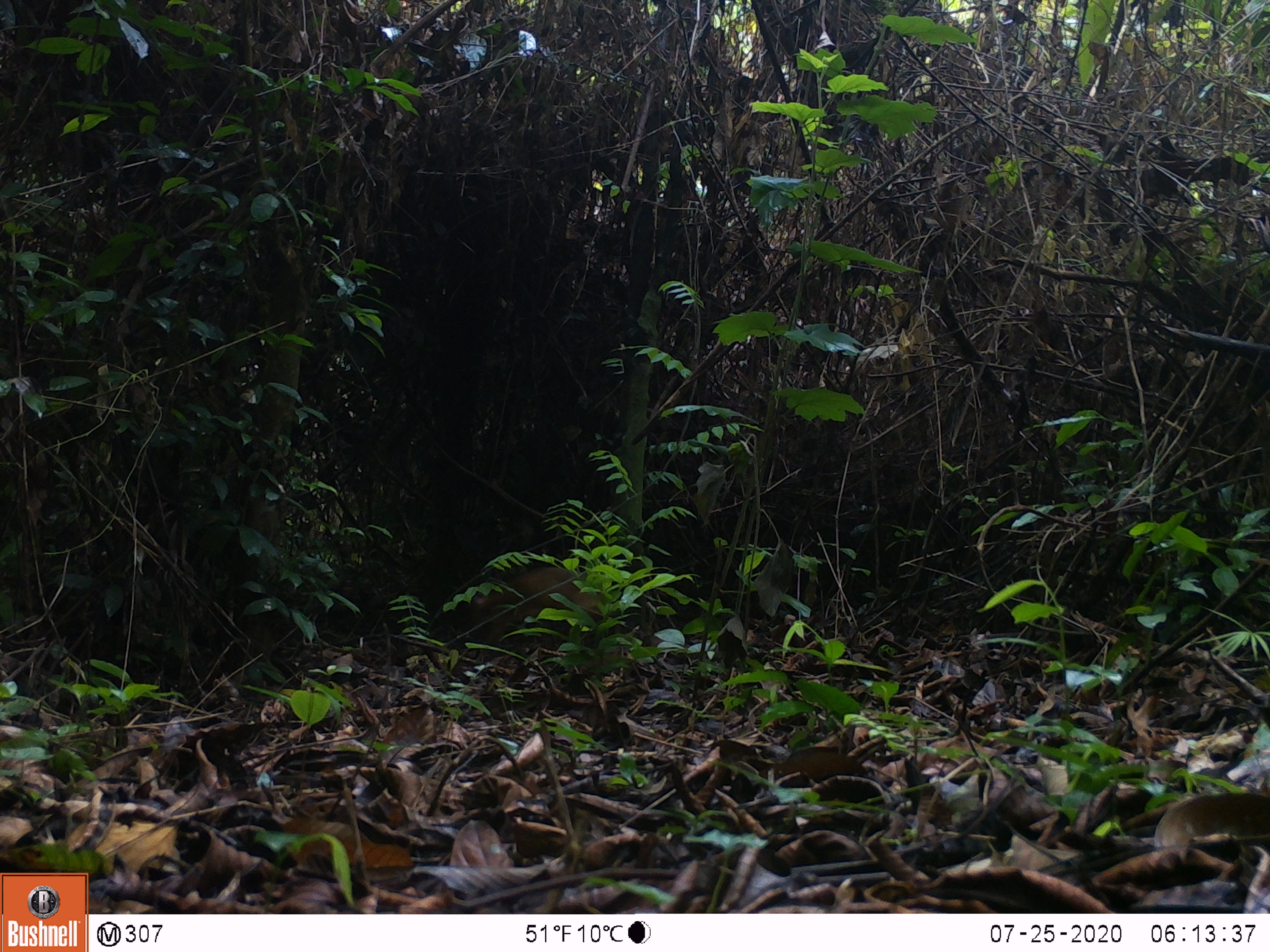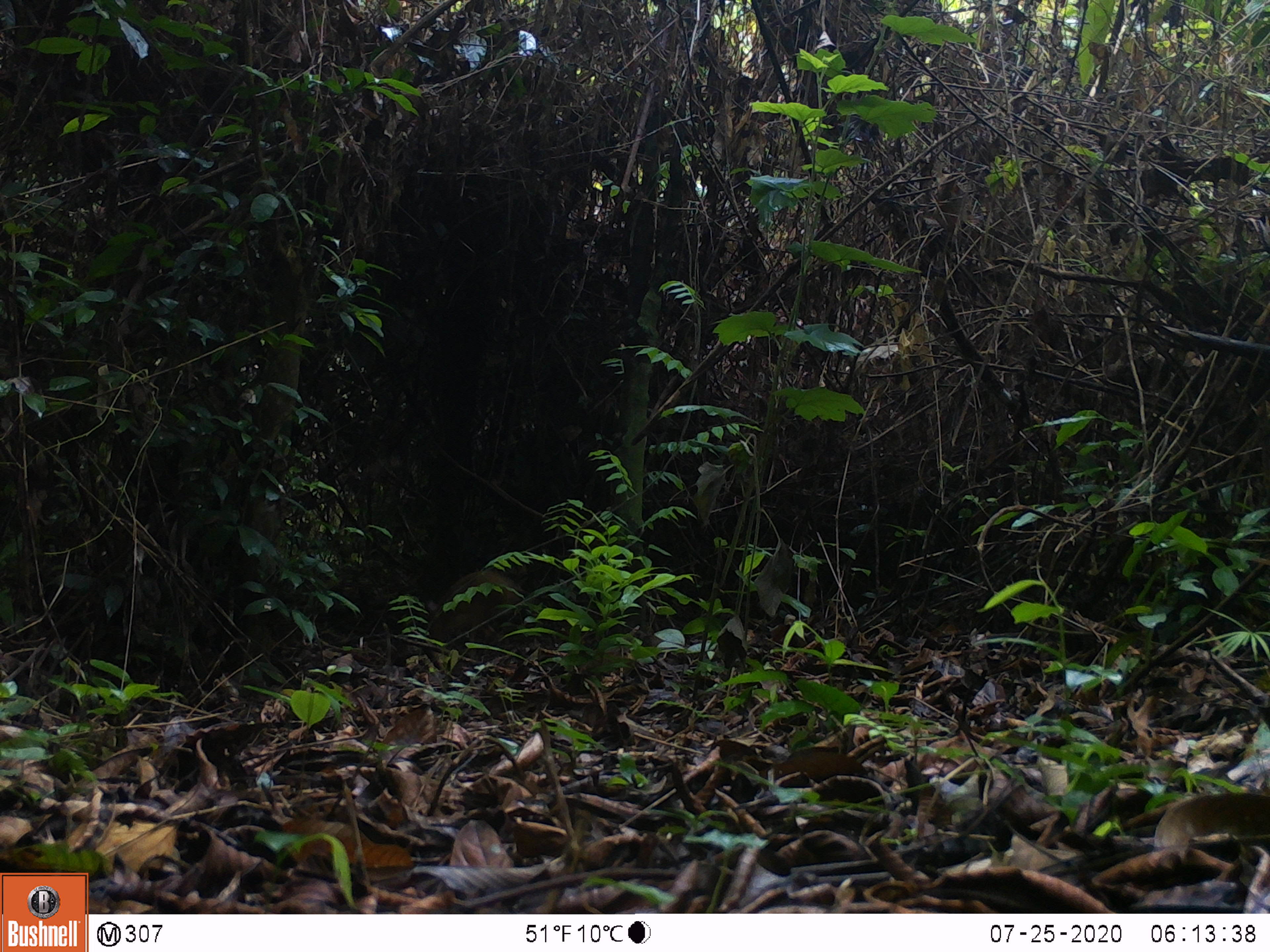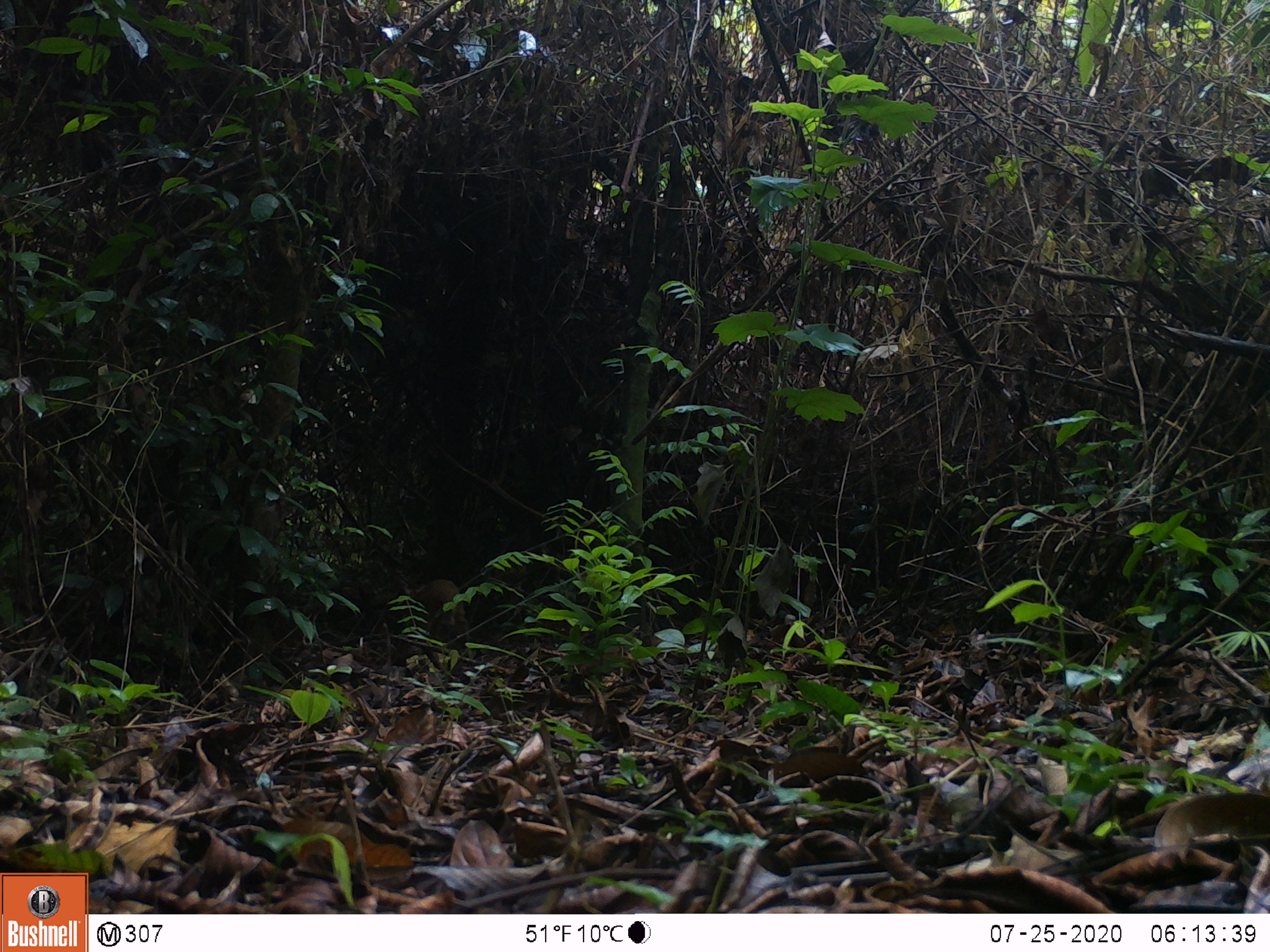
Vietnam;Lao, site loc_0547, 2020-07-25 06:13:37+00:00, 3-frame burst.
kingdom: Animalia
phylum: Chordata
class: Mammalia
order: Artiodactyla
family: Tragulidae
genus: Moschiola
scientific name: Moschiola meminna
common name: chevrotain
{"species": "chevrotain (Moschiola meminna)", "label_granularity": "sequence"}